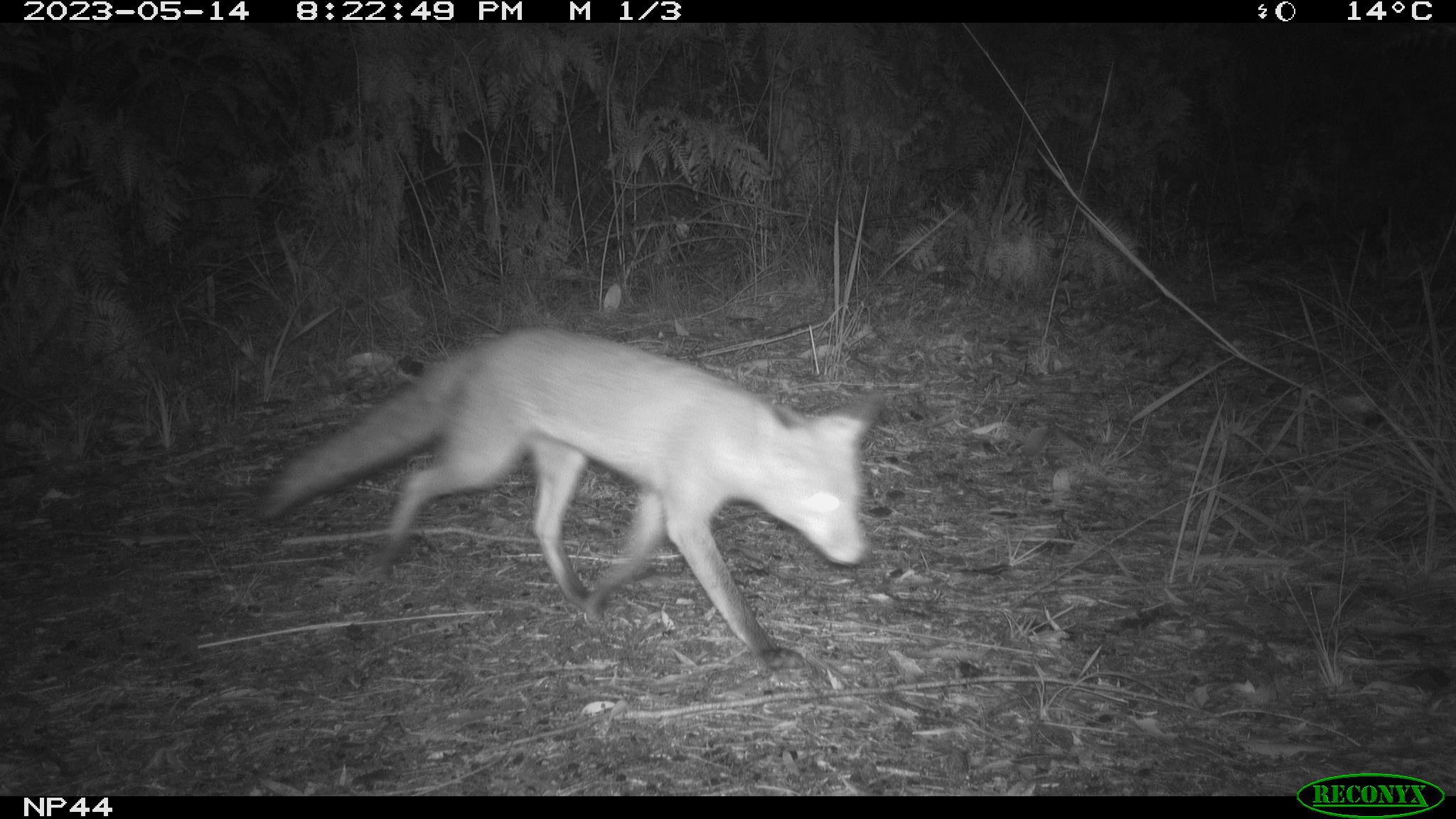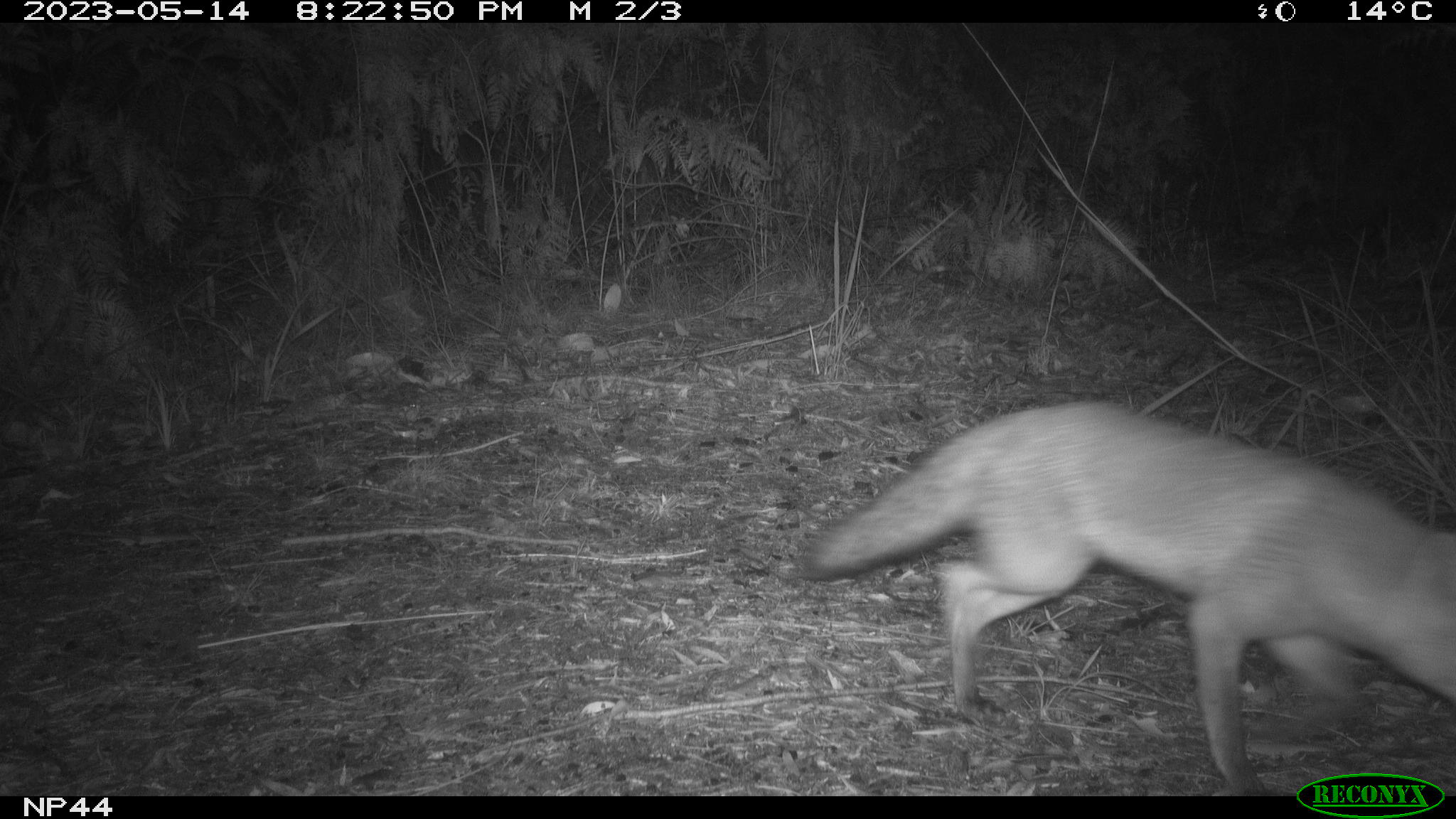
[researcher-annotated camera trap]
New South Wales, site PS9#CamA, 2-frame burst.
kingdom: Animalia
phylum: Chordata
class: Mammalia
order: Carnivora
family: Canidae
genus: Vulpes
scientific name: Vulpes vulpes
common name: red fox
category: fox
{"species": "fox (red fox) (Vulpes vulpes)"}